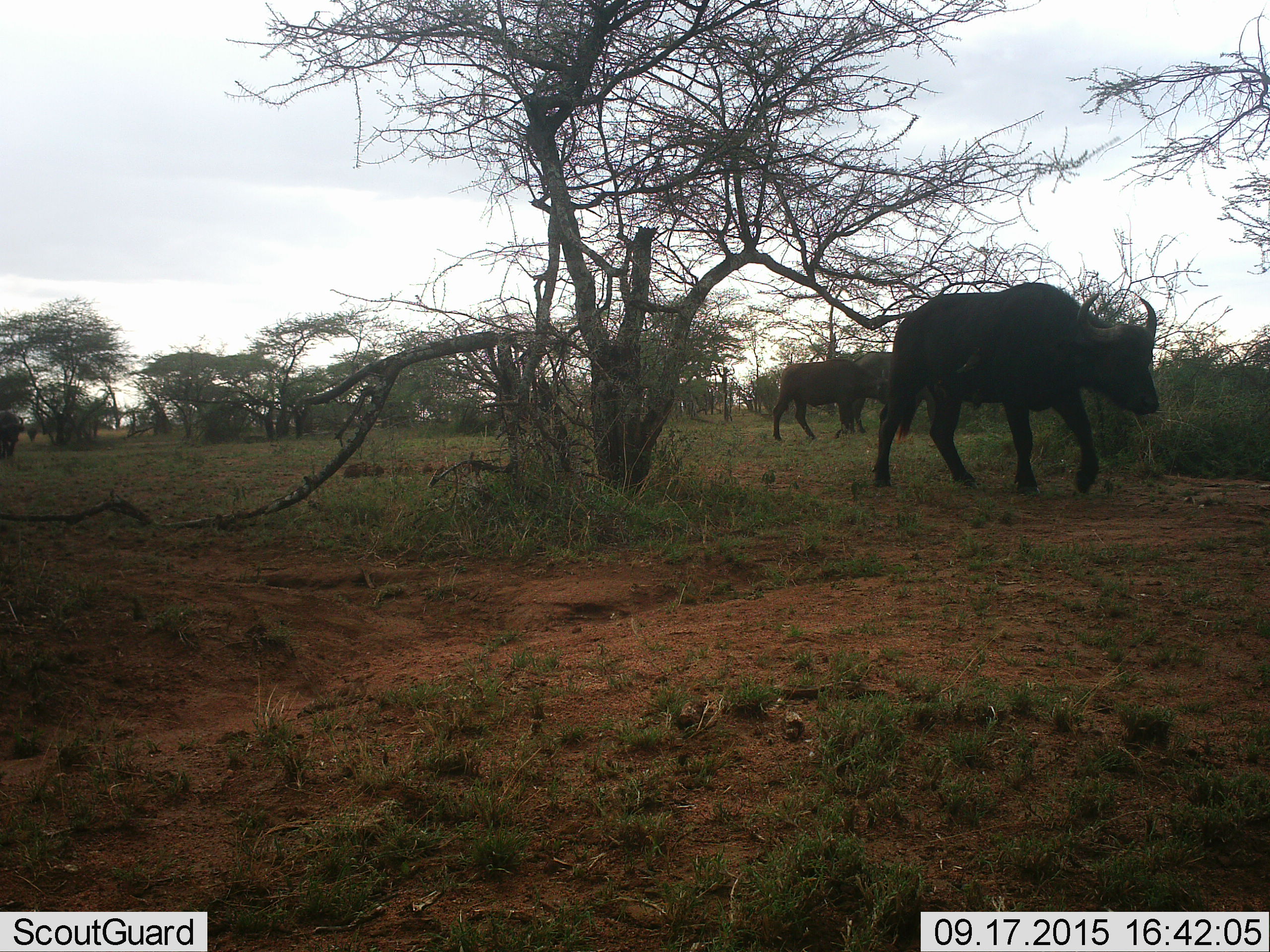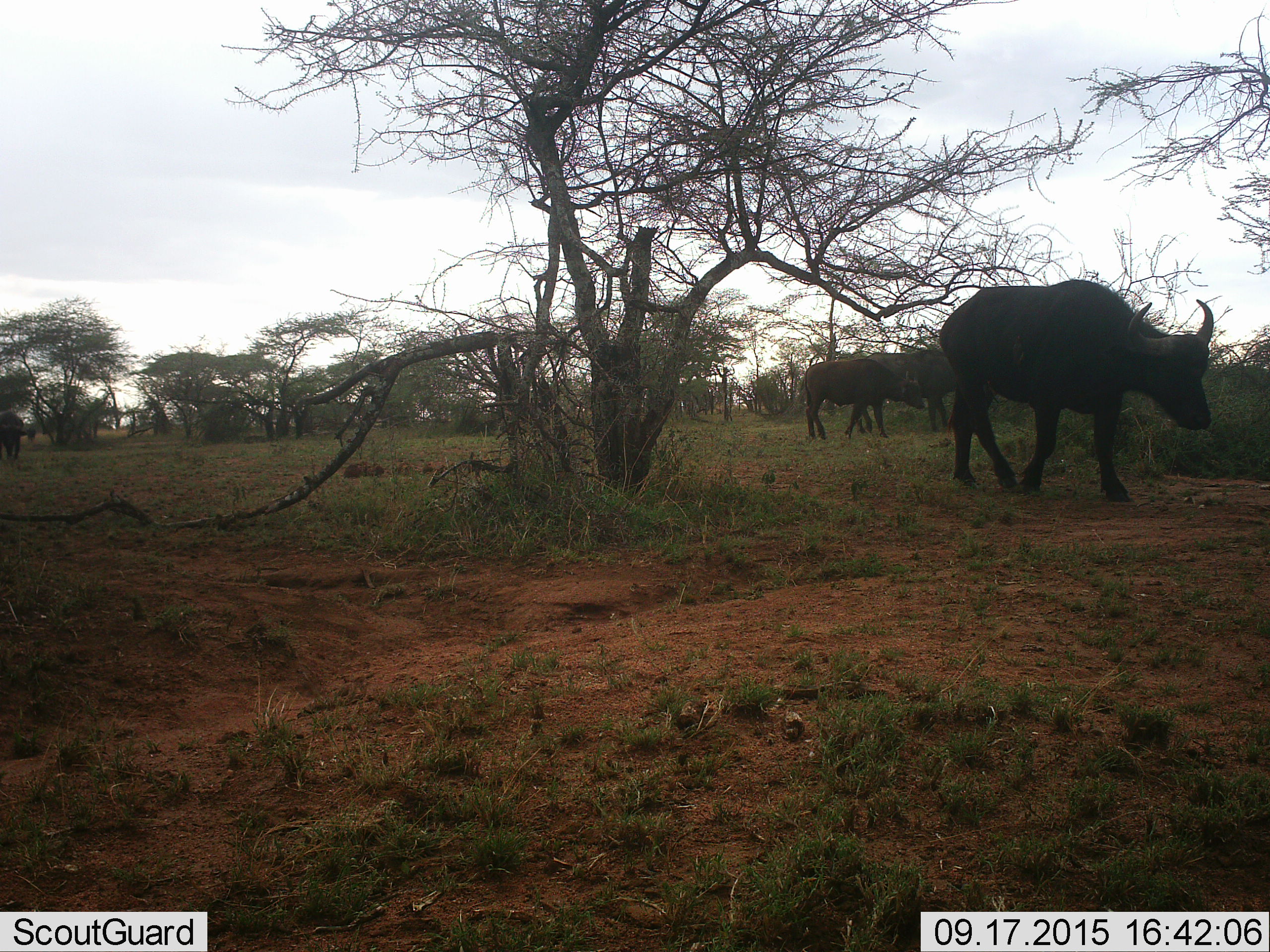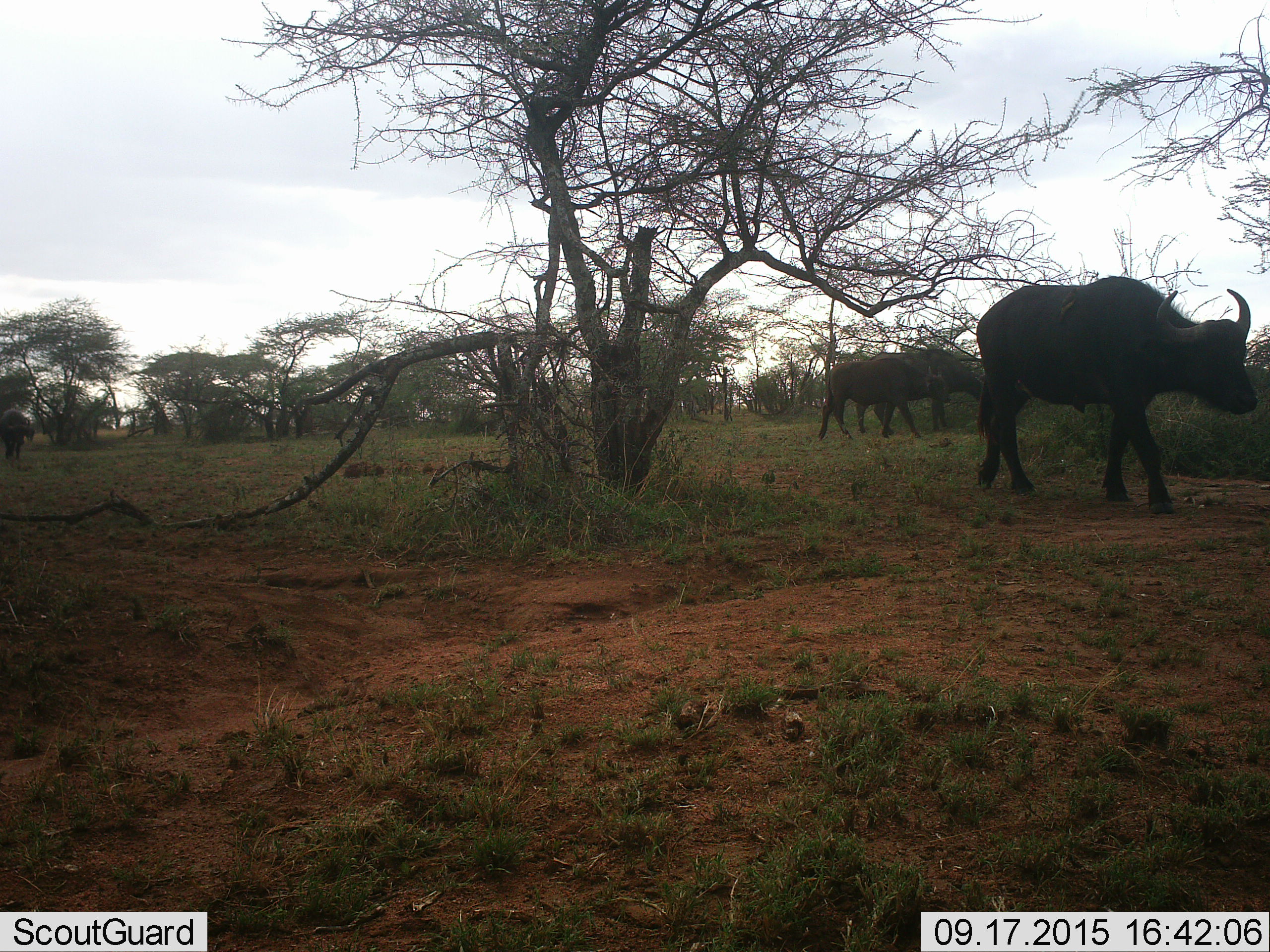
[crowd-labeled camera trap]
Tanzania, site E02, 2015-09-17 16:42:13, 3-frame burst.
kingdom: Animalia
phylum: Chordata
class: Mammalia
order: Artiodactyla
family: Bovidae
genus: Syncerus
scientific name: Syncerus caffer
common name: cape buffalo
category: buffalo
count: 3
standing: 29%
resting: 0%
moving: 82%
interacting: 0%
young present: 35%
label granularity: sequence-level